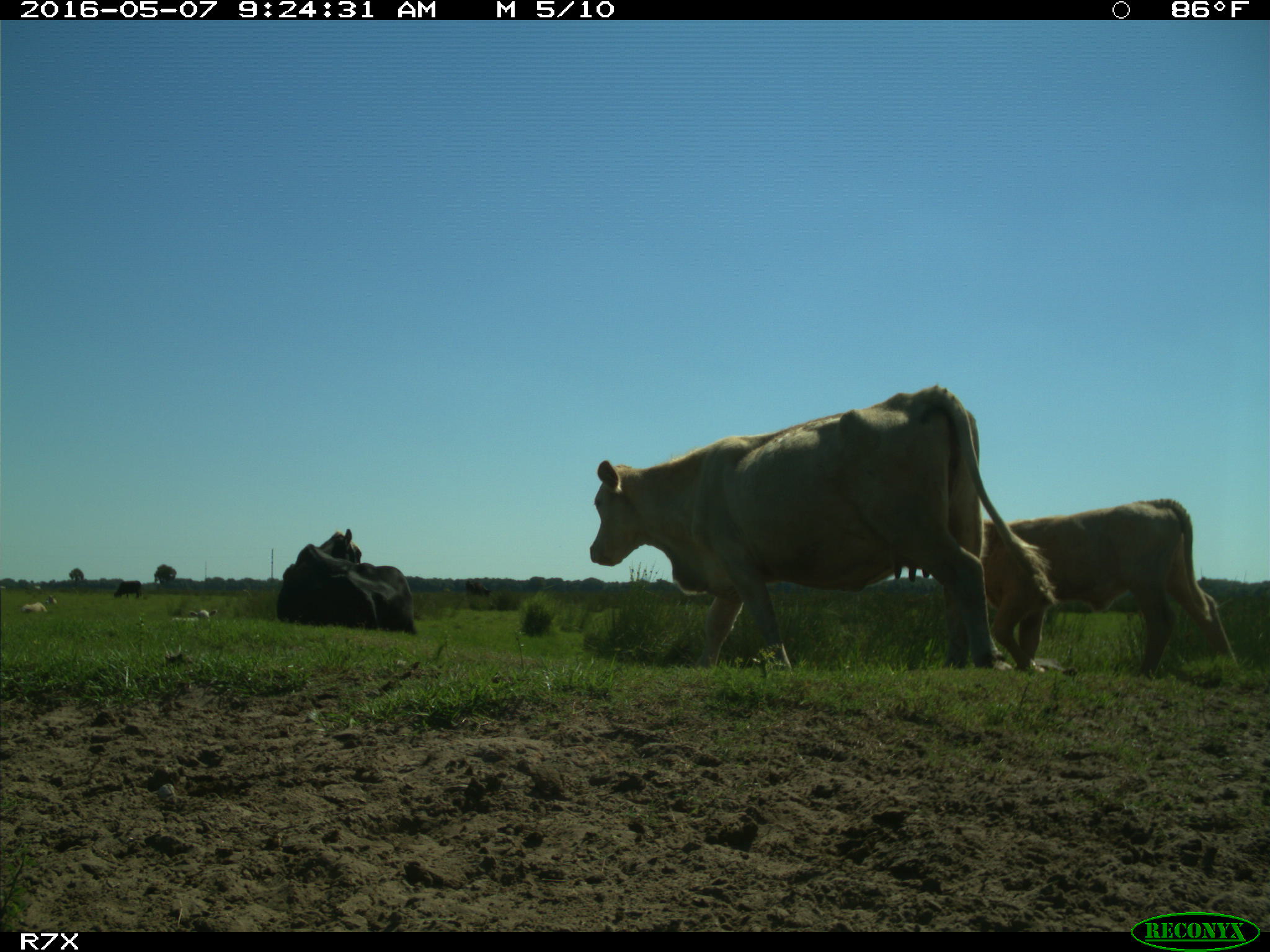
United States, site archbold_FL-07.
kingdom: Animalia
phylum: Chordata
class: Mammalia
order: Artiodactyla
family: Bovidae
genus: Bos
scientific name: Bos taurus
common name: domestic cow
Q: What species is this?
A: Bos taurus (domestic cow).